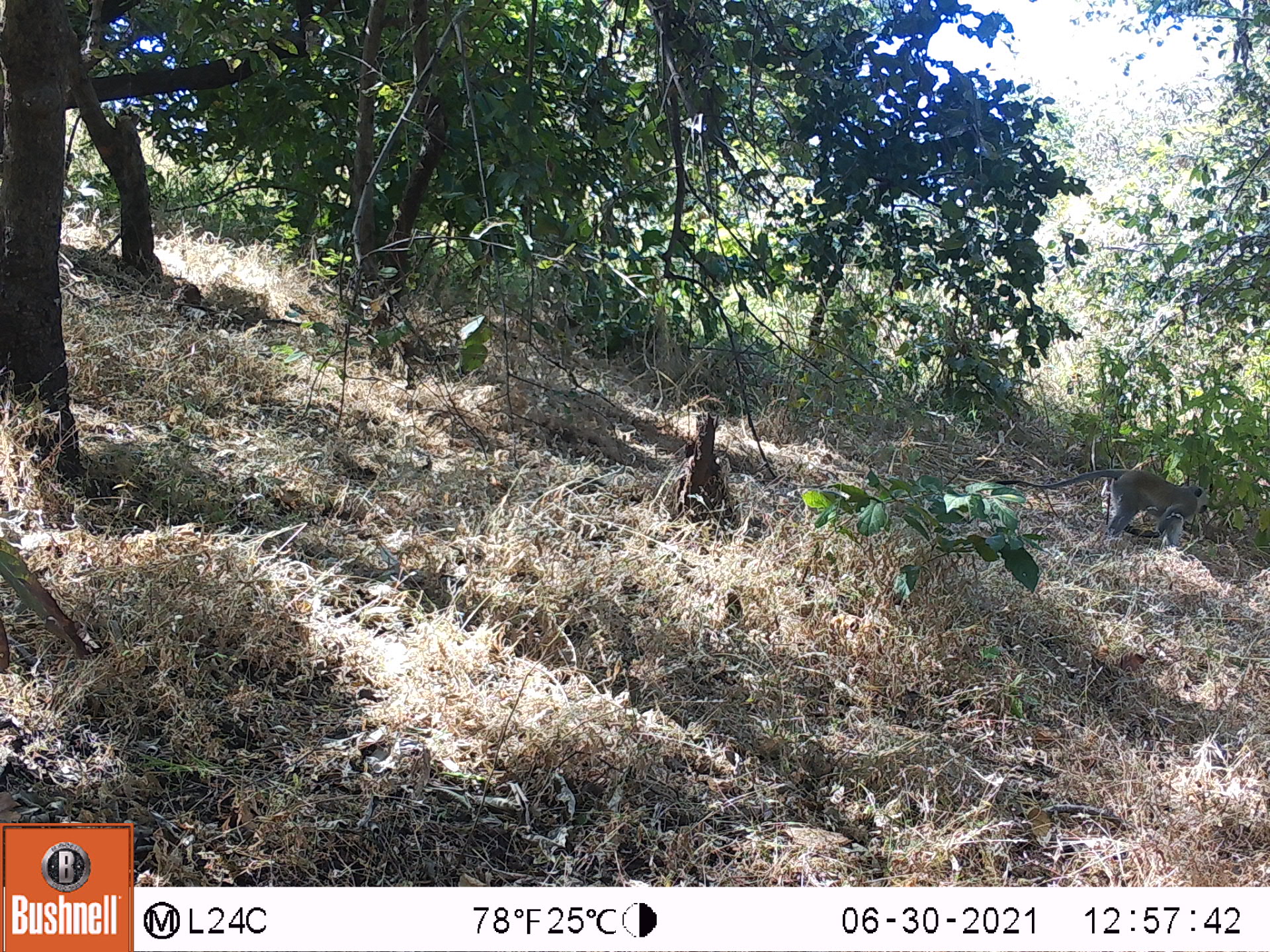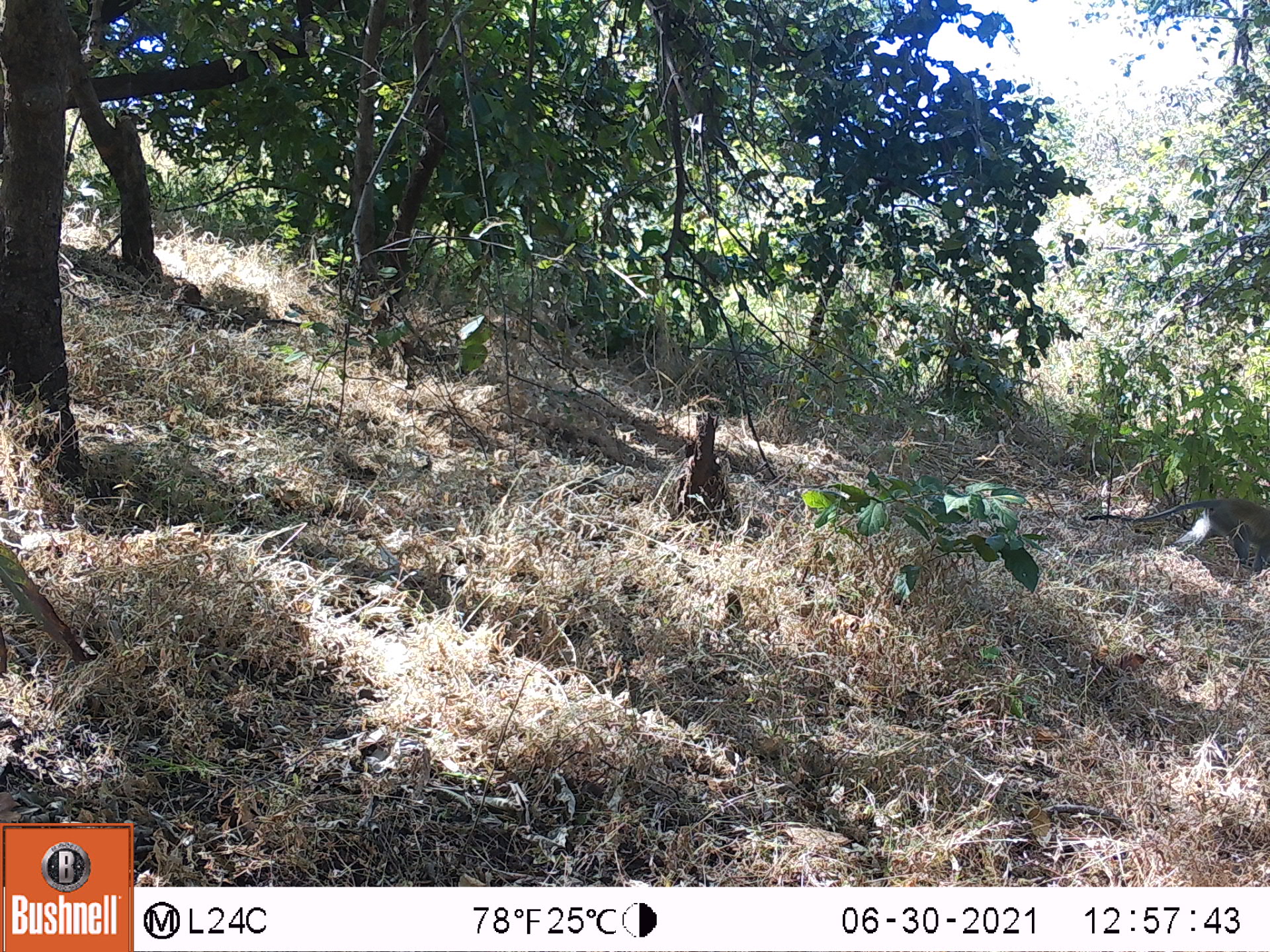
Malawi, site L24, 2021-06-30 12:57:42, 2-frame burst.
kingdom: Animalia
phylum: Chordata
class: Mammalia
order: Primates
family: Cercopithecidae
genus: Chlorocebus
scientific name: Chlorocebus pygerythrus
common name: vervet monkey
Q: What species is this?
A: Vervet monkey (Chlorocebus pygerythrus).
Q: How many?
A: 1.